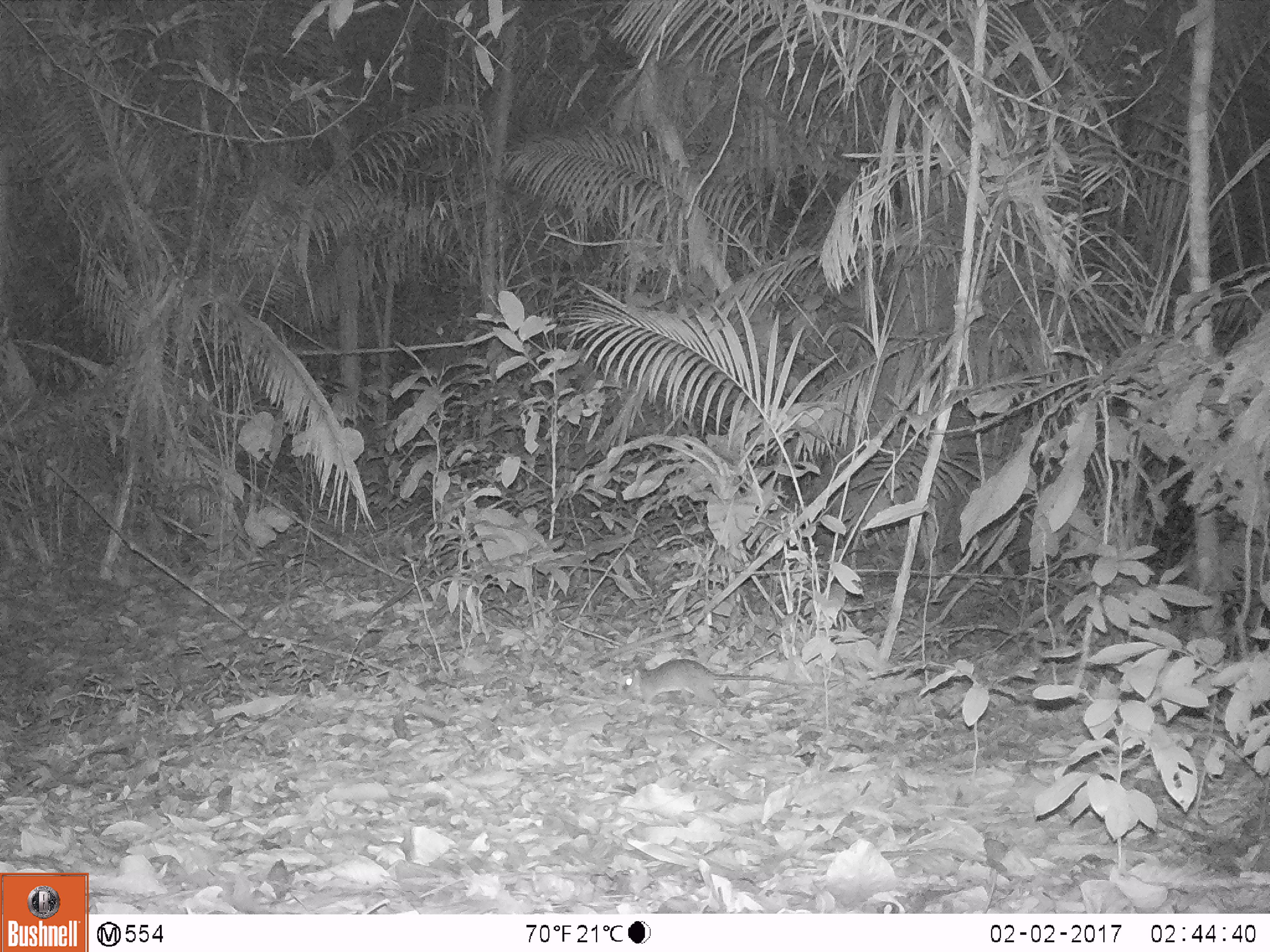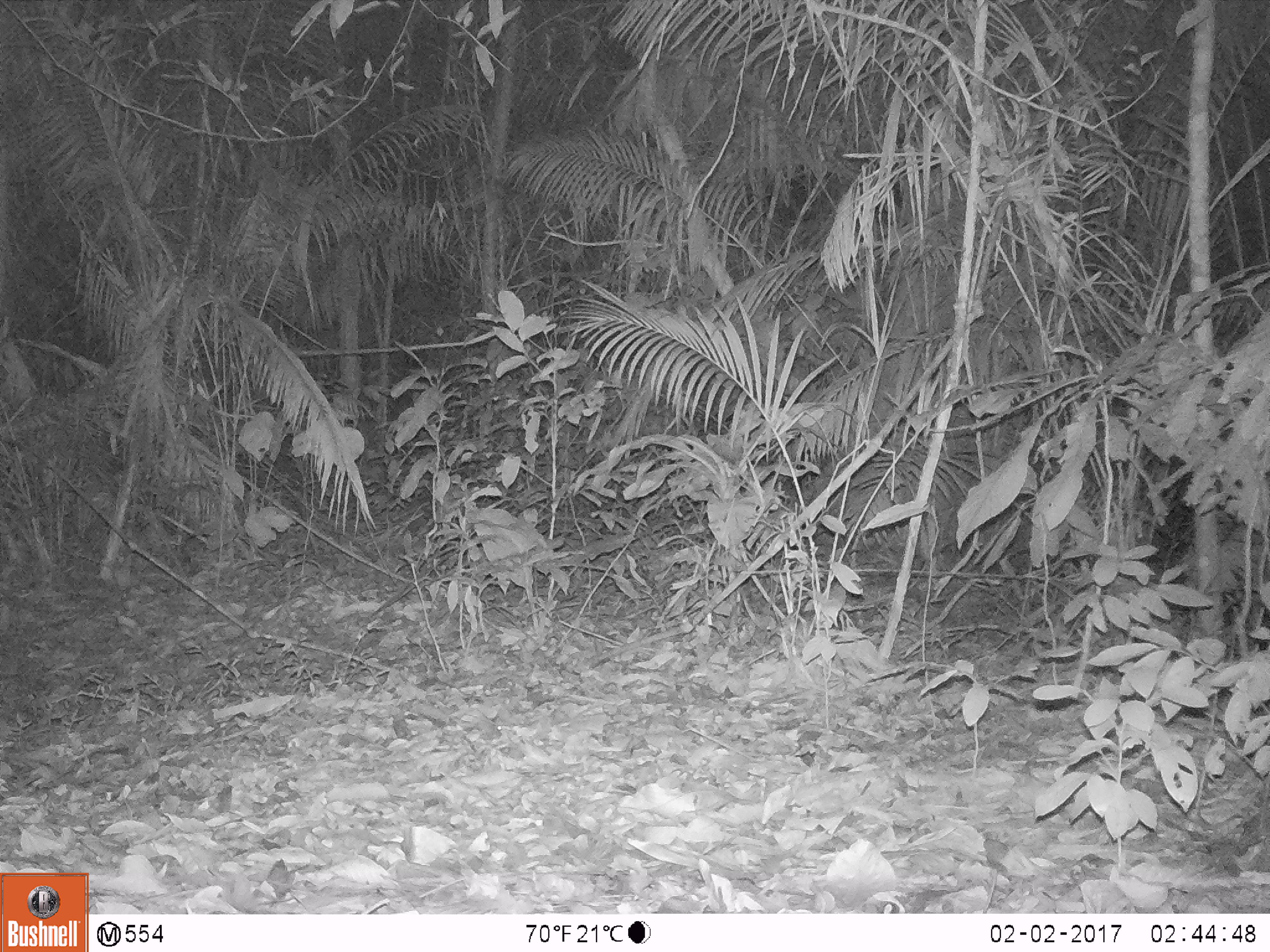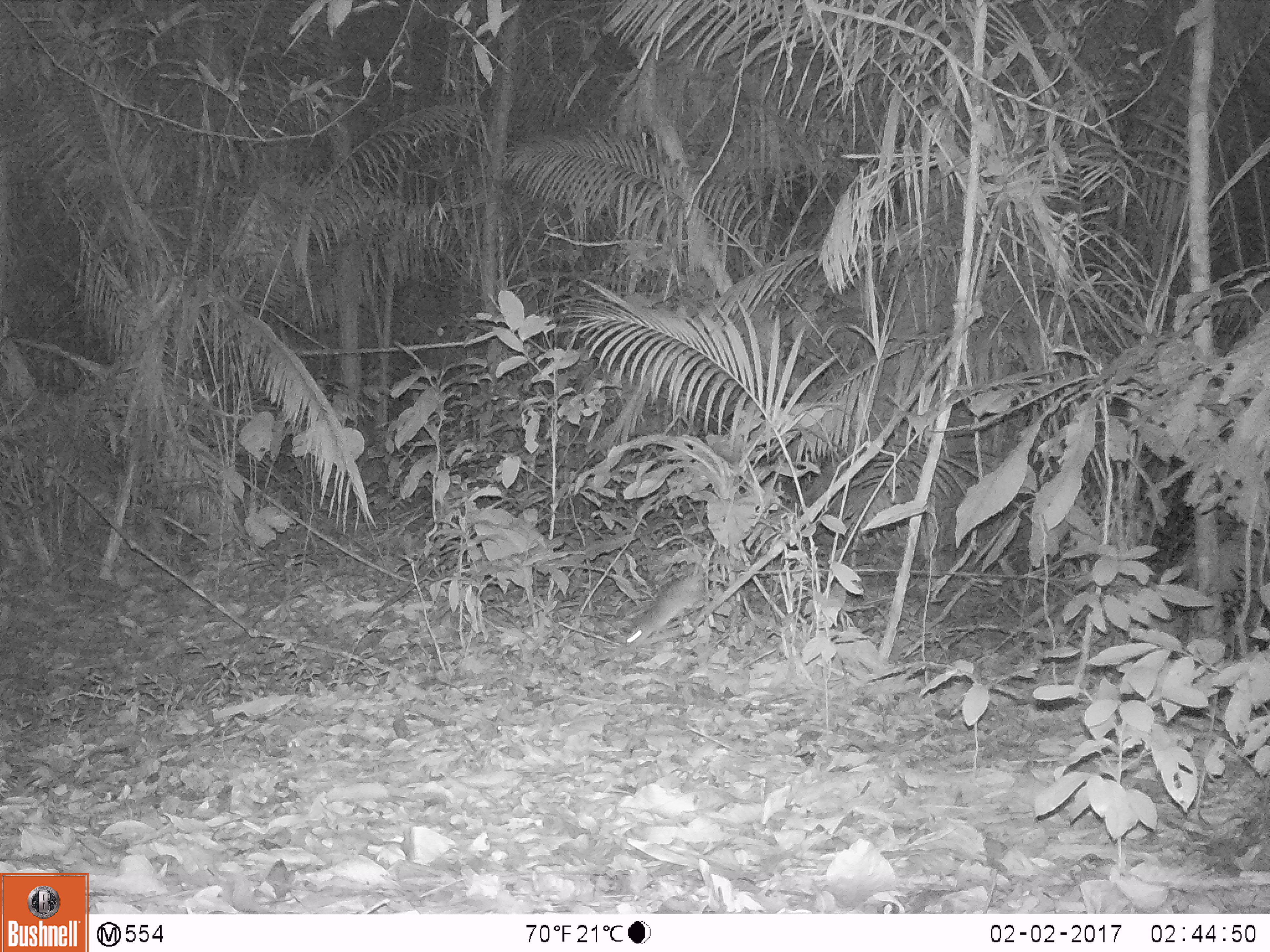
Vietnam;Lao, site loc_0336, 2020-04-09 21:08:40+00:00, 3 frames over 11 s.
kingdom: Animalia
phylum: Chordata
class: Mammalia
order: Rodentia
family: Muridae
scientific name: Muridae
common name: old-world mice and rats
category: unidentified murid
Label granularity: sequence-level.